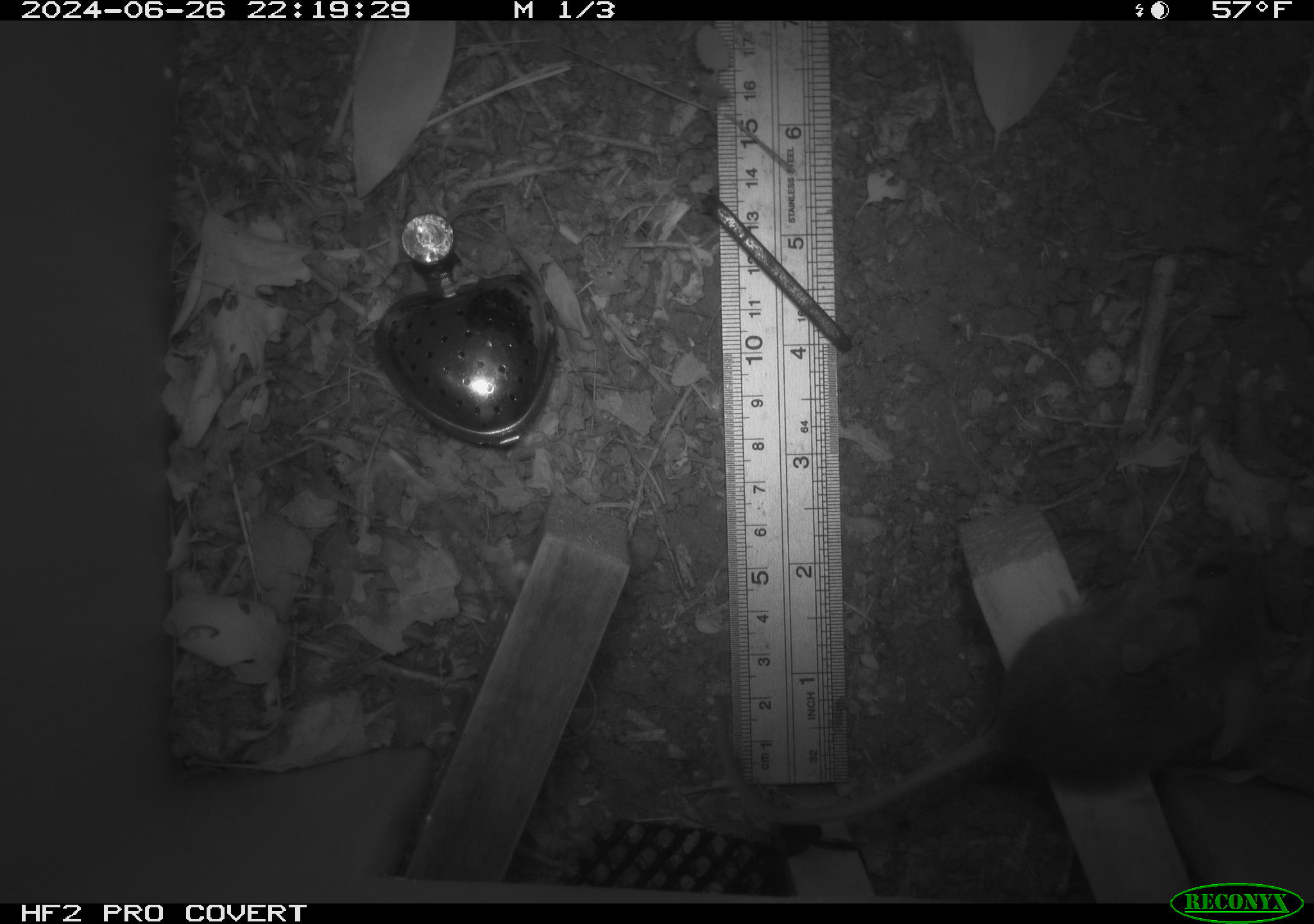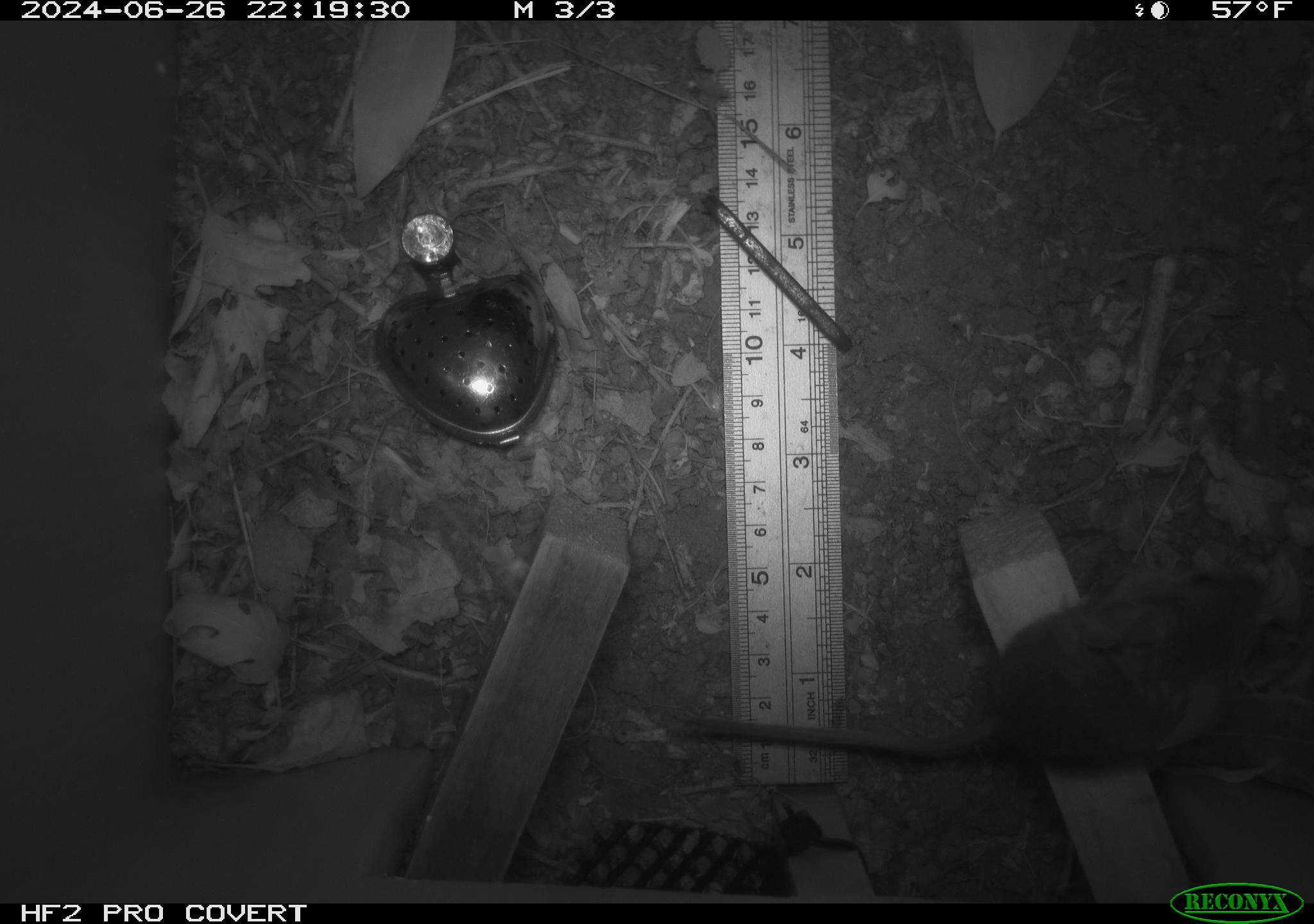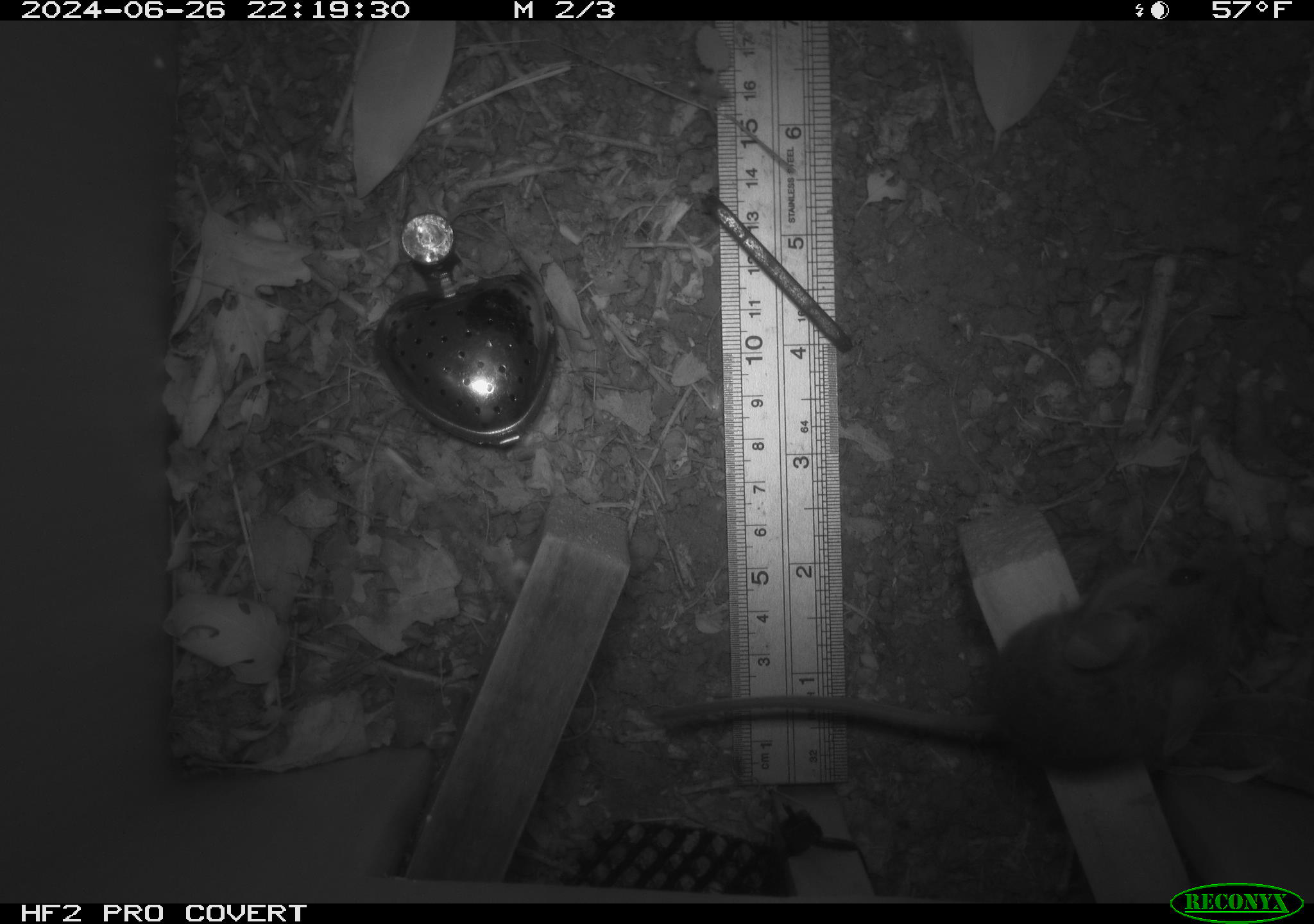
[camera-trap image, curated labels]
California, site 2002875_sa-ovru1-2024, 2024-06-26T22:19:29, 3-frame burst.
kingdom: Animalia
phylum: Chordata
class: Mammalia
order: Rodentia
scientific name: Rodentia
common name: mouse species